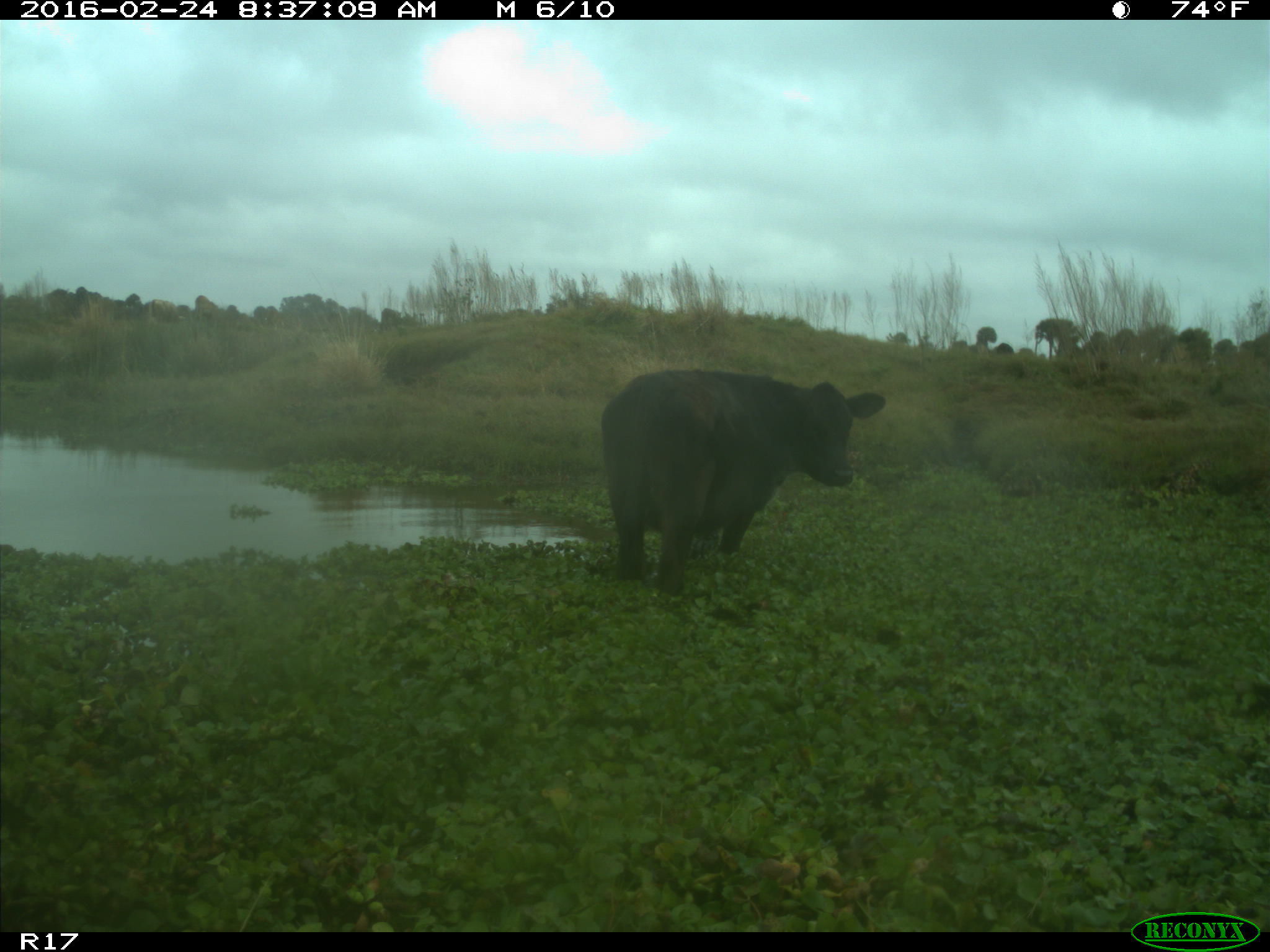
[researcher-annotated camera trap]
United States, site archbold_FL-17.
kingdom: Animalia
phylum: Chordata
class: Mammalia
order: Artiodactyla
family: Bovidae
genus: Bos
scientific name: Bos taurus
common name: domestic cow